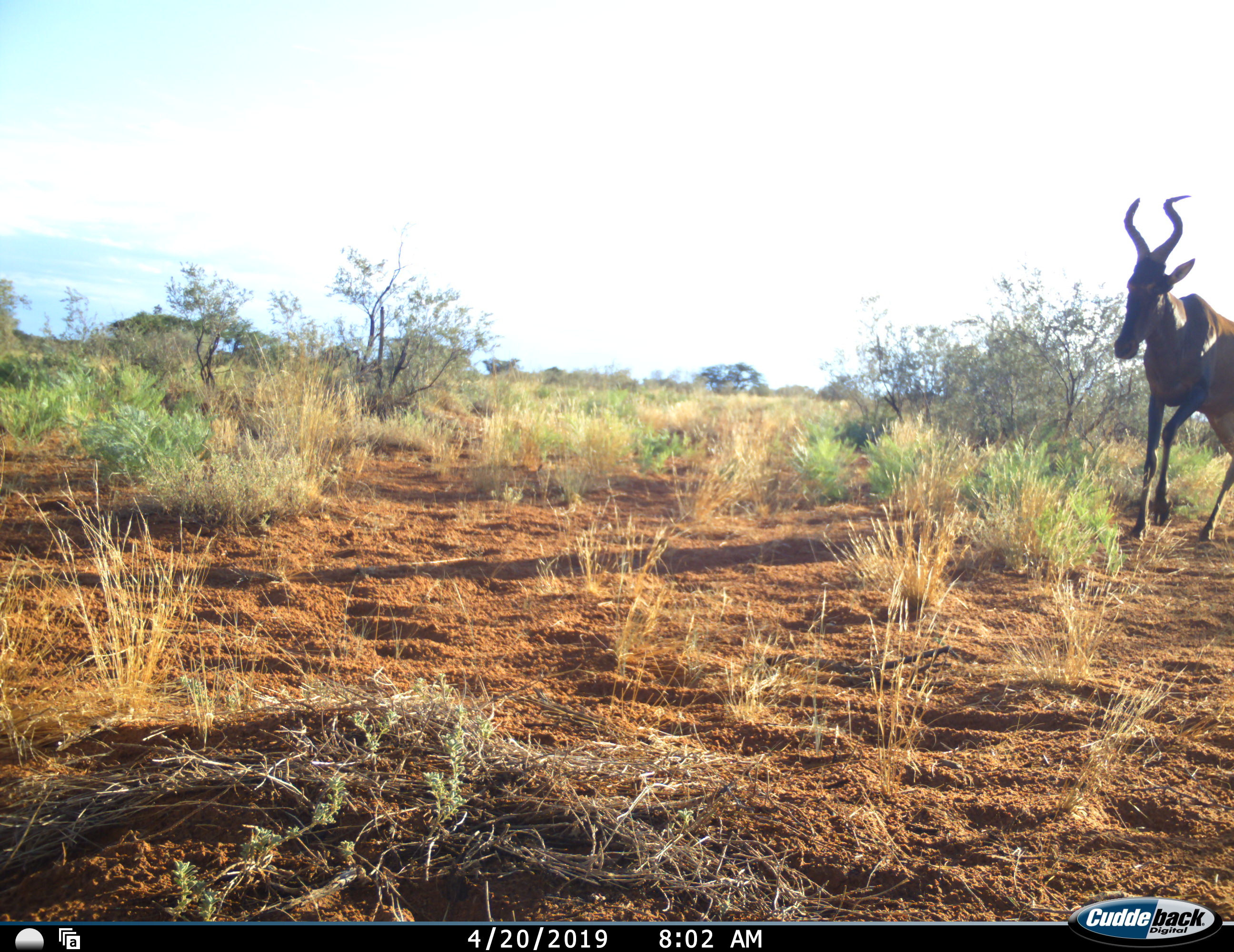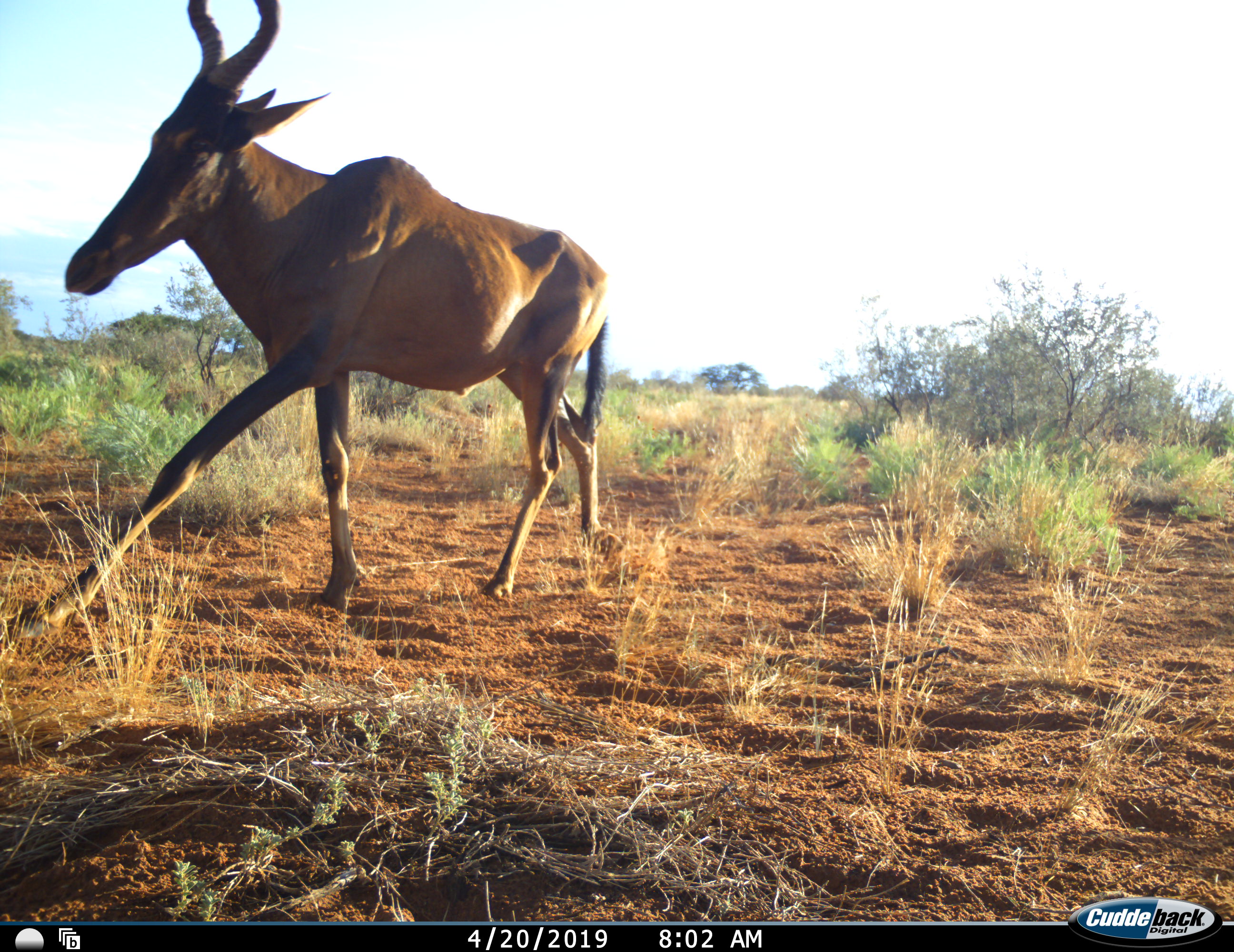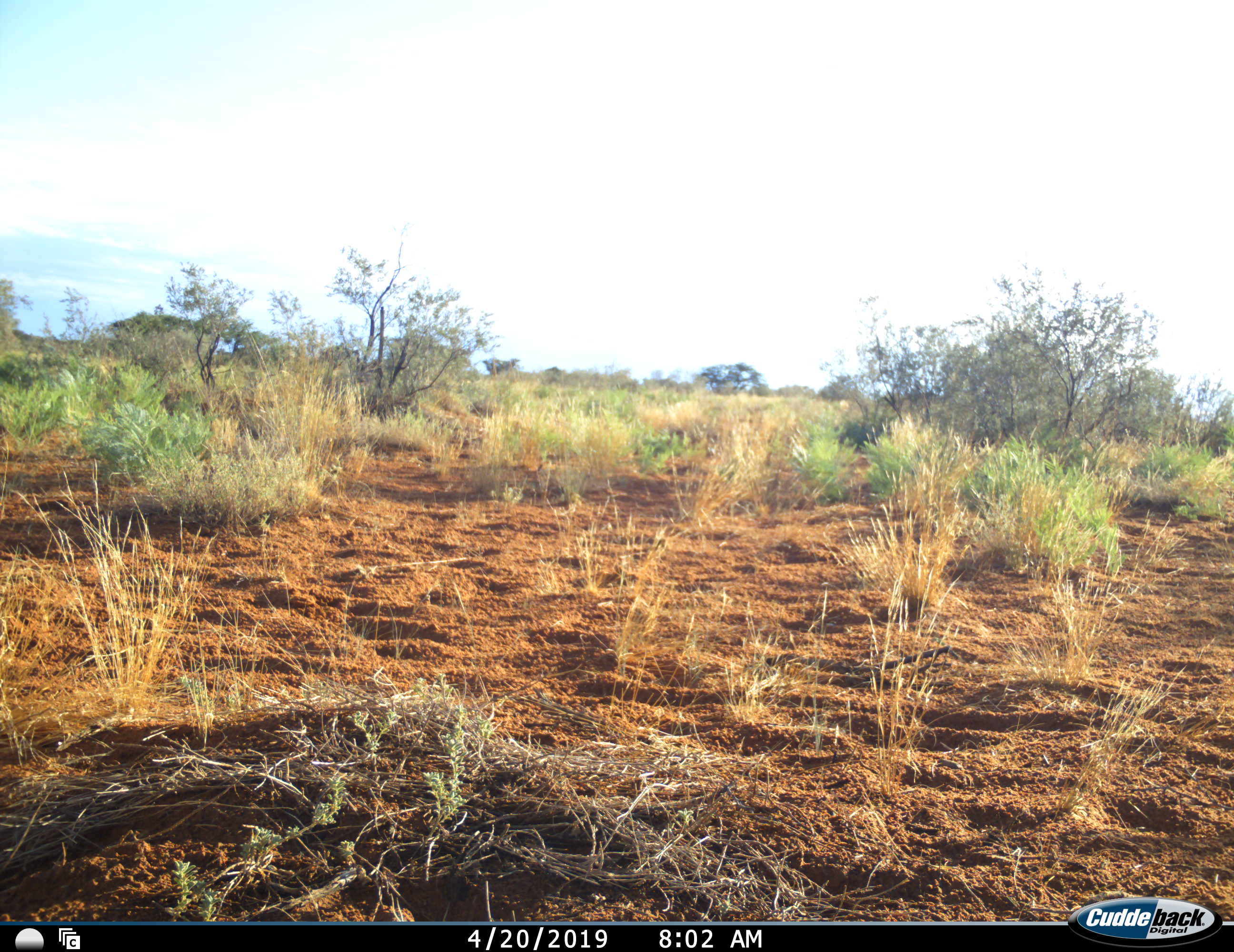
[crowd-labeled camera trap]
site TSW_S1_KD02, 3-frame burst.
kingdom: Animalia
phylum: Chordata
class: Mammalia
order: Artiodactyla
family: Bovidae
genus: Alcelaphus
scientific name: Alcelaphus buselaphus caama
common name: red hartebeest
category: hartebeestred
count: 1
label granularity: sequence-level